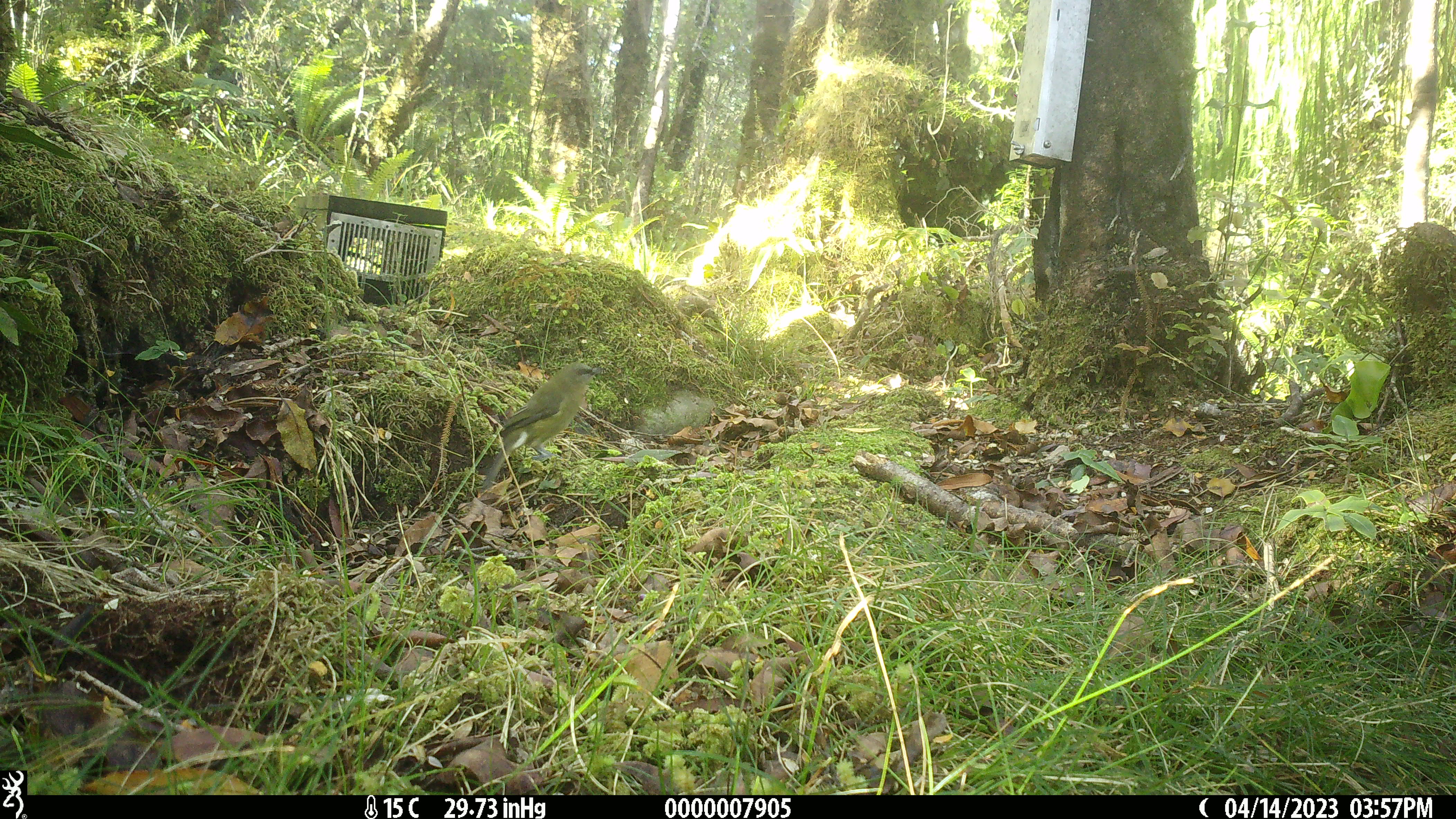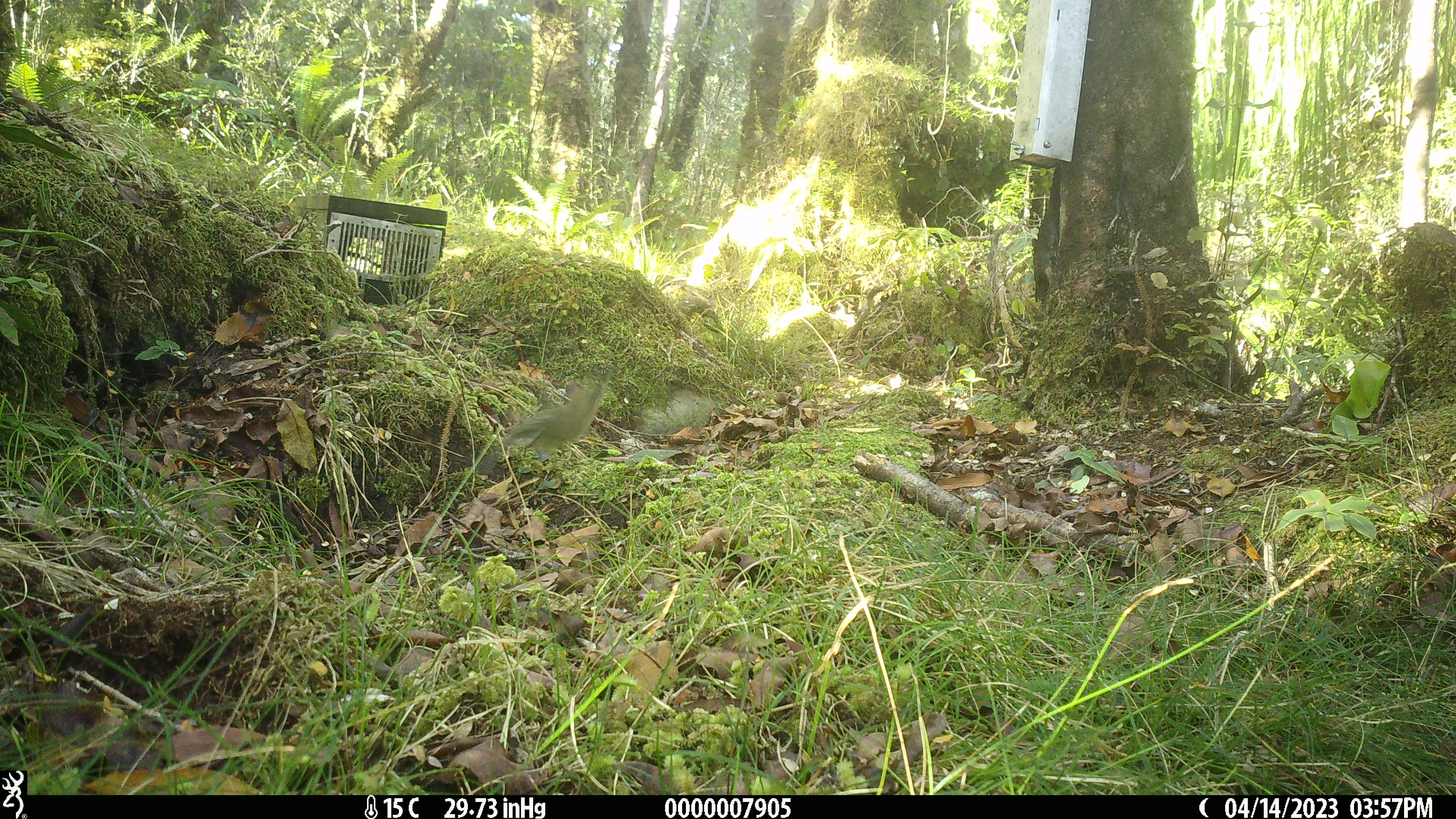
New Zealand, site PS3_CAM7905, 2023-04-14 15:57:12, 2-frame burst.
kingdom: Animalia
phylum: Chordata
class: Aves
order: Passeriformes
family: Meliphagidae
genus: Anthornis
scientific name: Anthornis melanura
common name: new zealand bellbird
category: bellbird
Bellbird (new zealand bellbird) (Anthornis melanura).